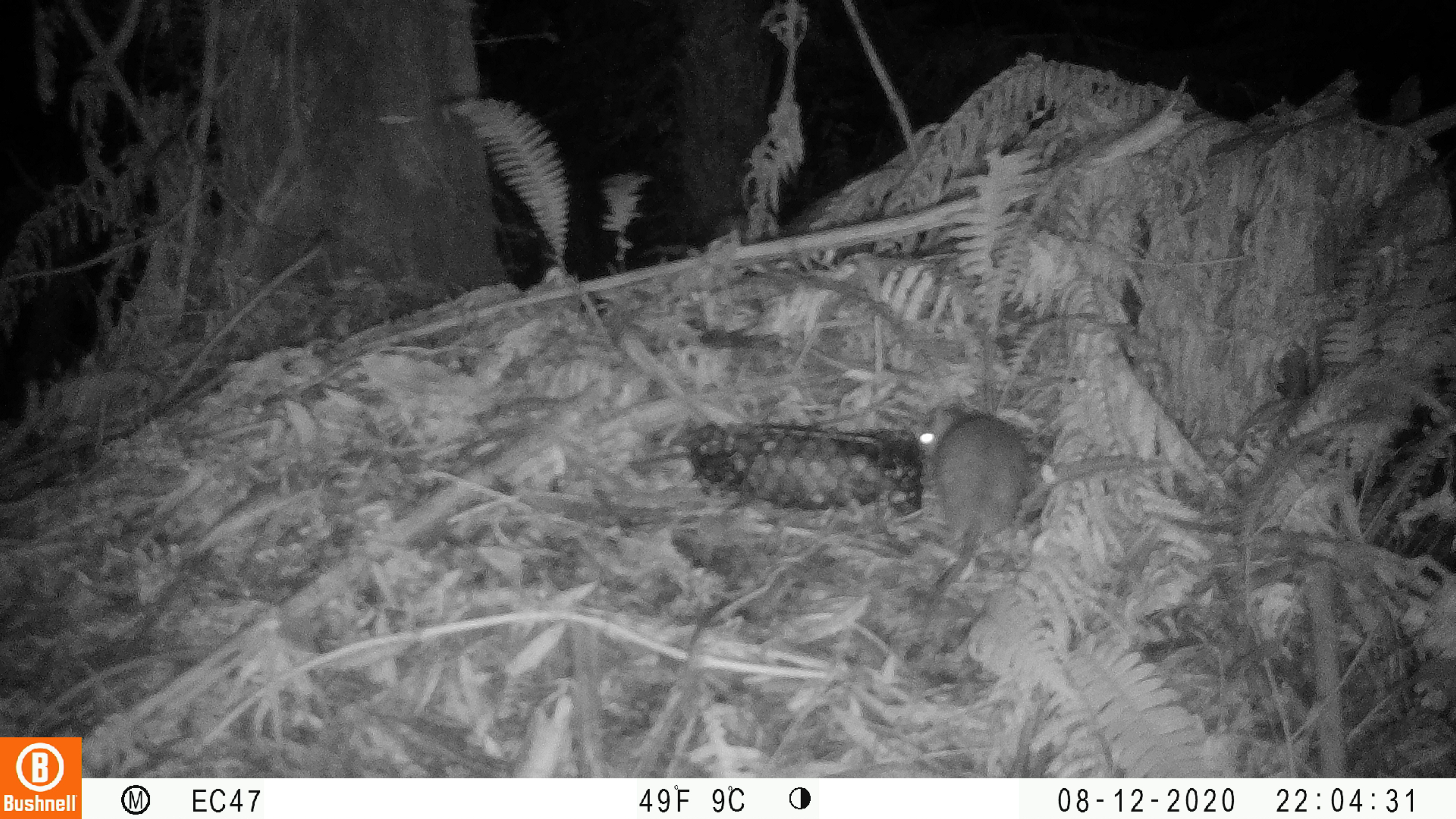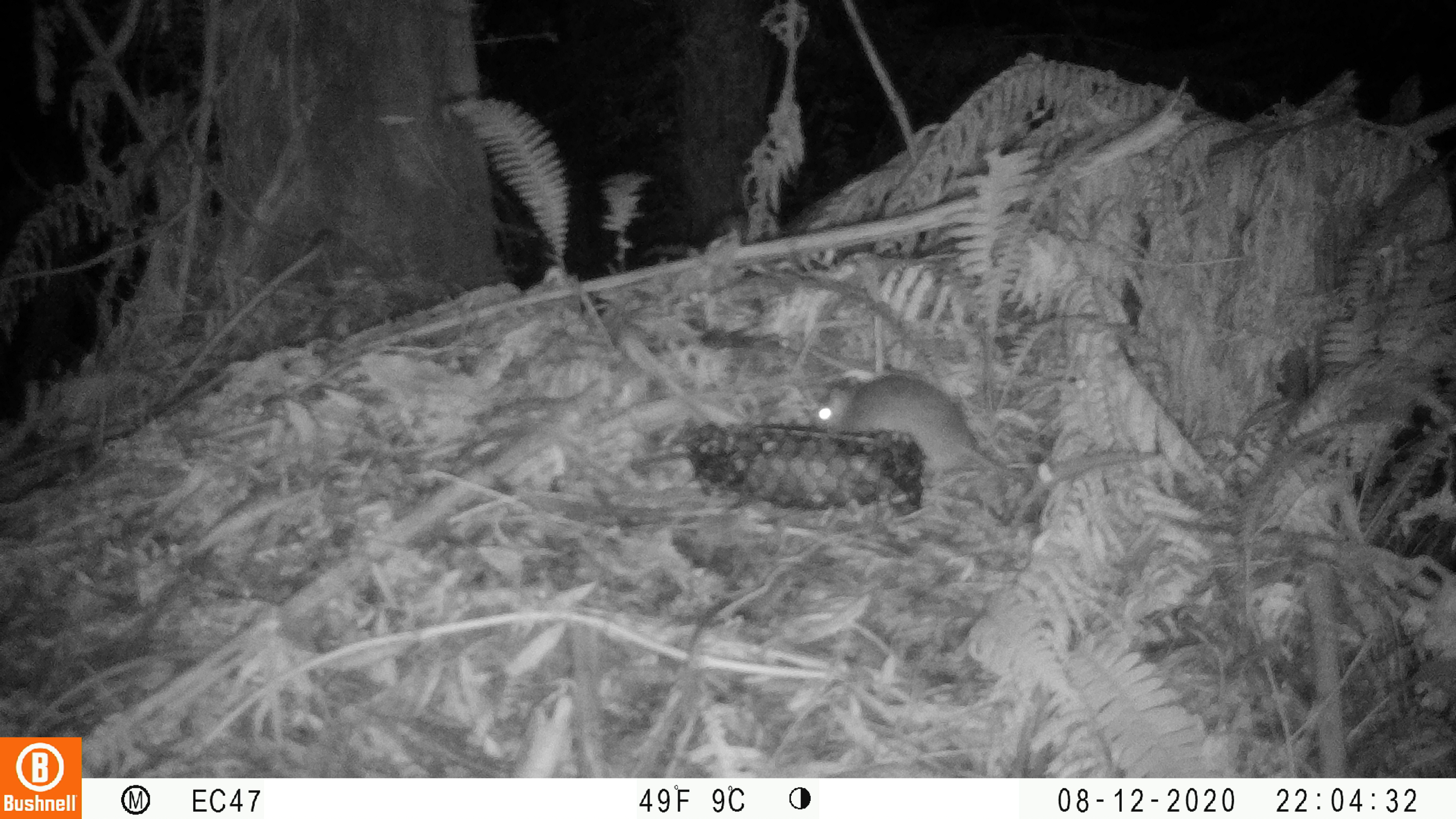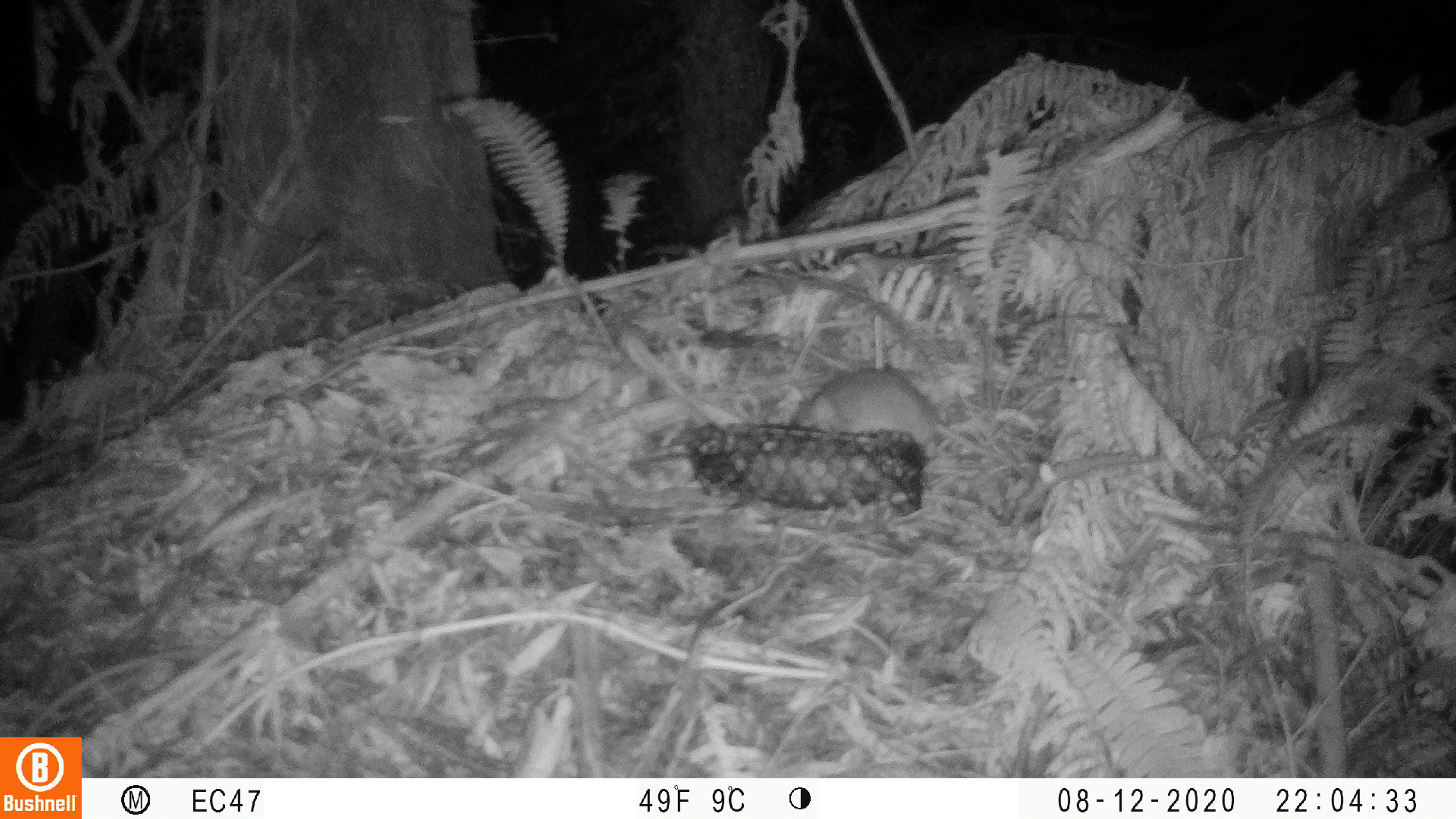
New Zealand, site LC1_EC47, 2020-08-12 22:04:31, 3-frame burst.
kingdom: Animalia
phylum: Chordata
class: Mammalia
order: Rodentia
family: Muridae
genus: Rattus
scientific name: Rattus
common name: rat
Rat (Rattus).